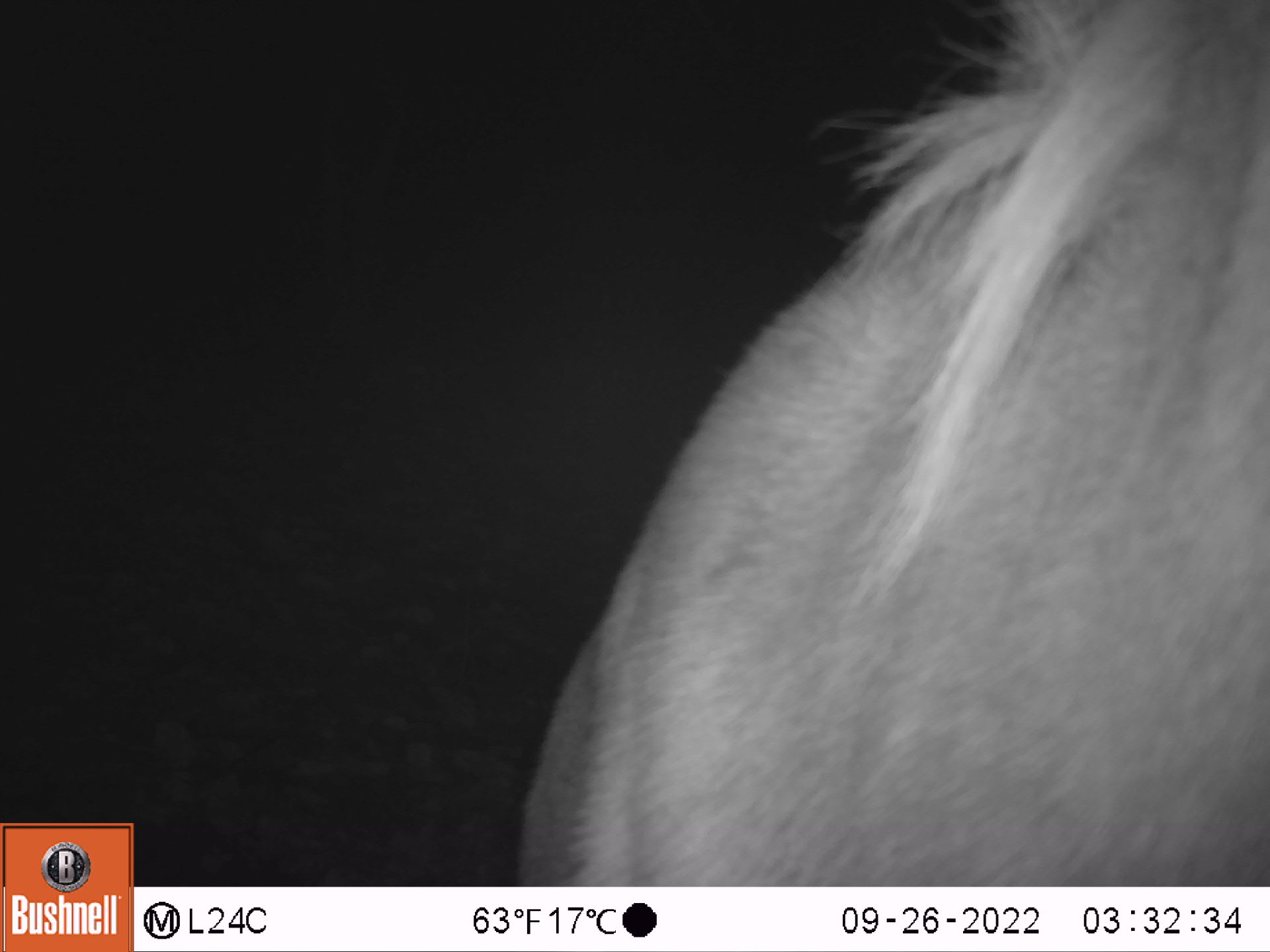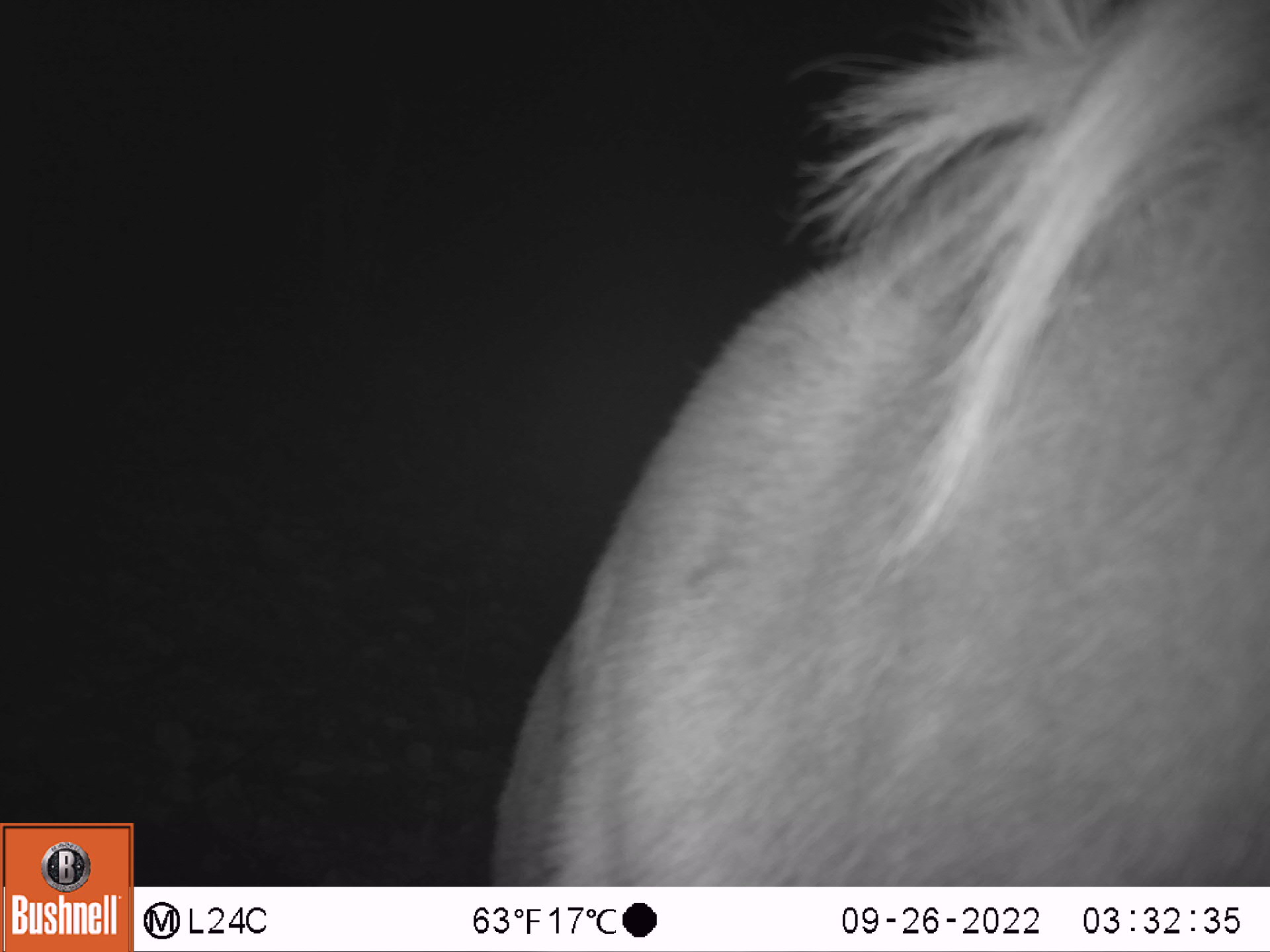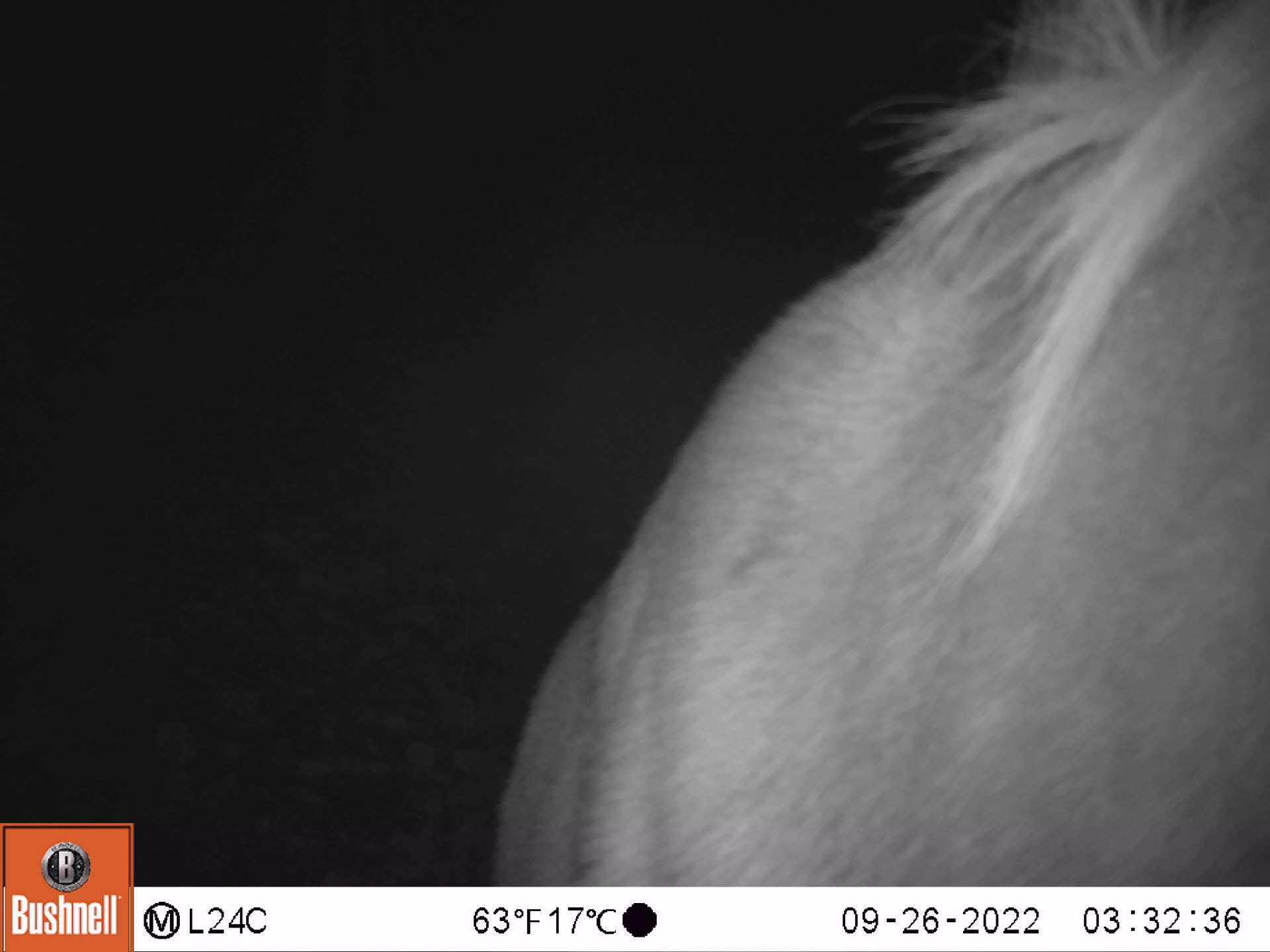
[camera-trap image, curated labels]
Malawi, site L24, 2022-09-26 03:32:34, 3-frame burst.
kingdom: Animalia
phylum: Chordata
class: Mammalia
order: Artiodactyla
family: Bovidae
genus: Tragelaphus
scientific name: Tragelaphus strepsiceros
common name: greater kudu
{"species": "greater kudu (Tragelaphus strepsiceros)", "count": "1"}